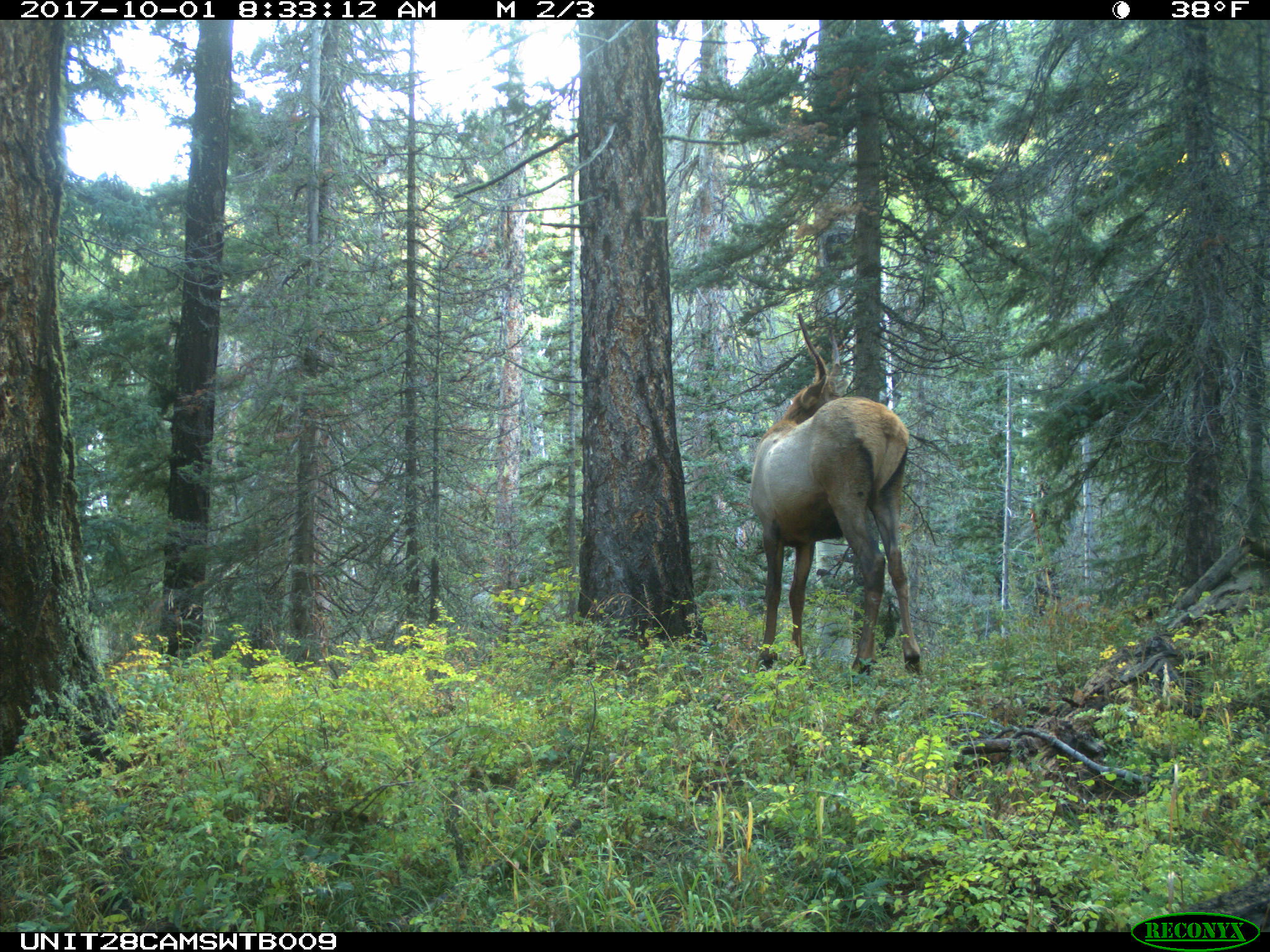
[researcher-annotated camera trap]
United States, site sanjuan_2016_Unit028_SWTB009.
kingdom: Animalia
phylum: Chordata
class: Mammalia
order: Artiodactyla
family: Cervidae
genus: Cervus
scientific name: Cervus elaphus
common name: red deer